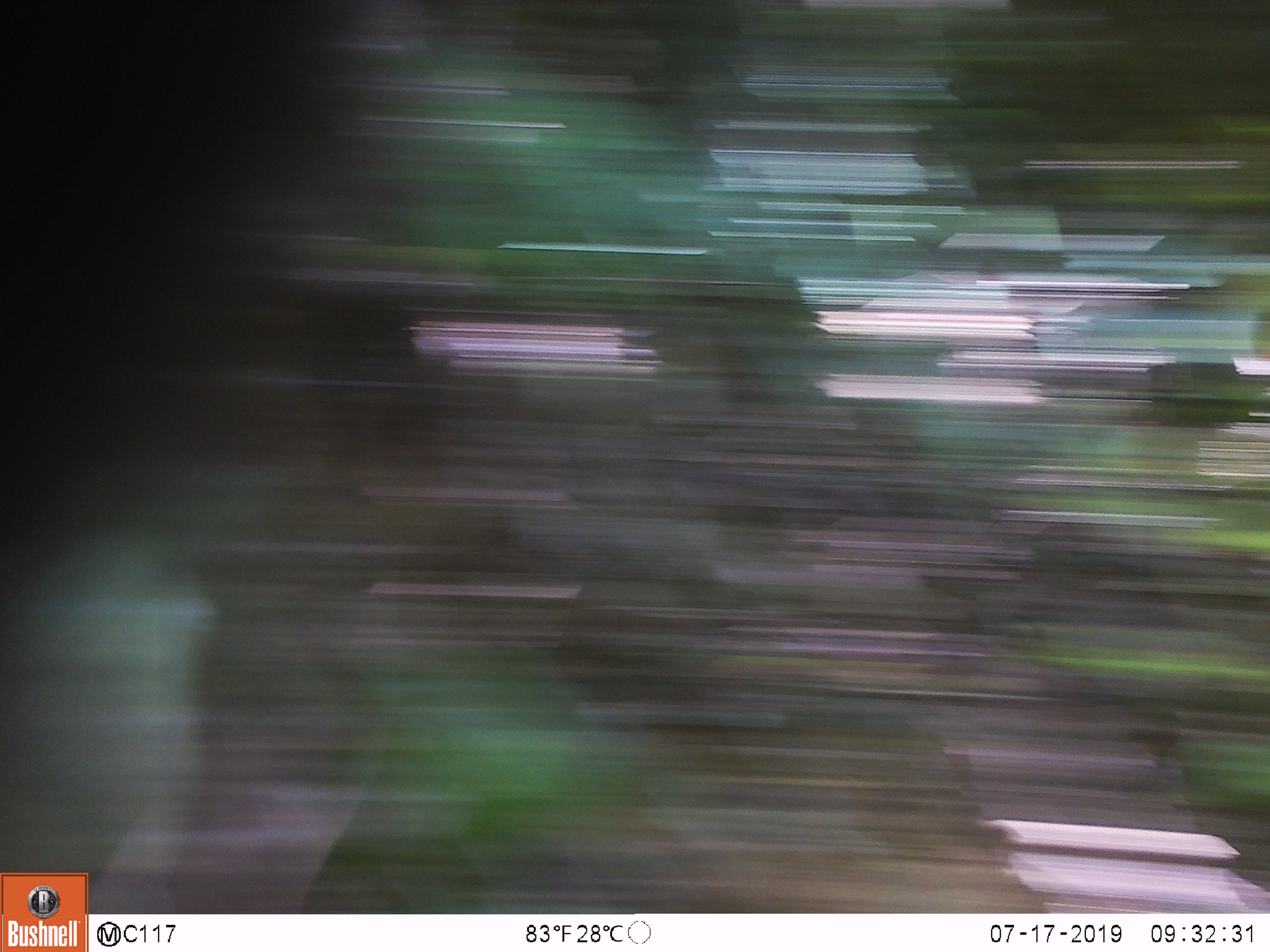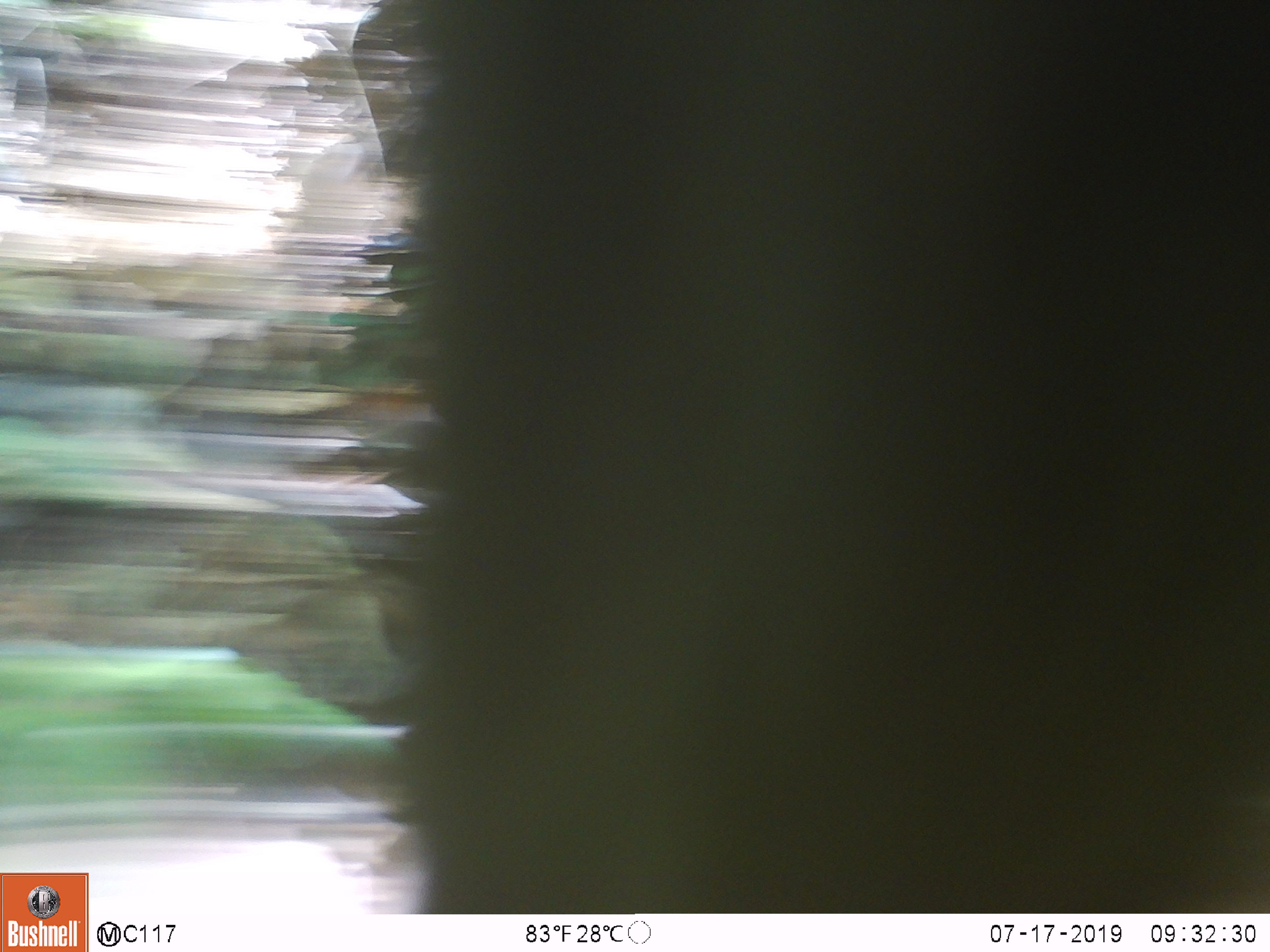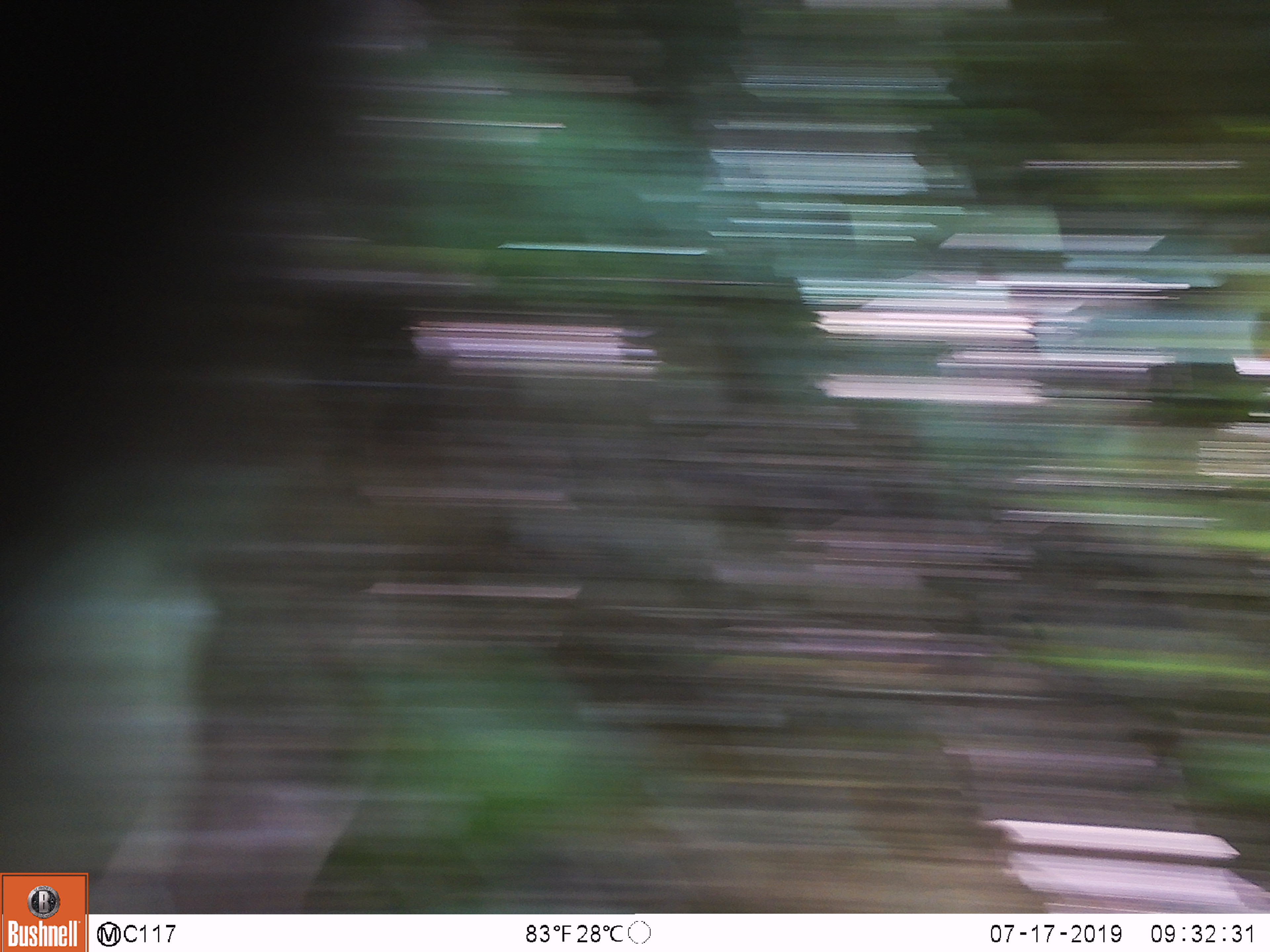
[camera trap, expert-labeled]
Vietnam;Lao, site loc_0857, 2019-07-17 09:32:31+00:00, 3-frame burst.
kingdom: Animalia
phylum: Chordata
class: Mammalia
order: Primates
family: Cercopithecidae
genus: Macaca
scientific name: Macaca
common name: macaque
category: macaque not stump tailed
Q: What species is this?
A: Macaque not stump tailed (macaque) (Macaca).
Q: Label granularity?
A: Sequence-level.